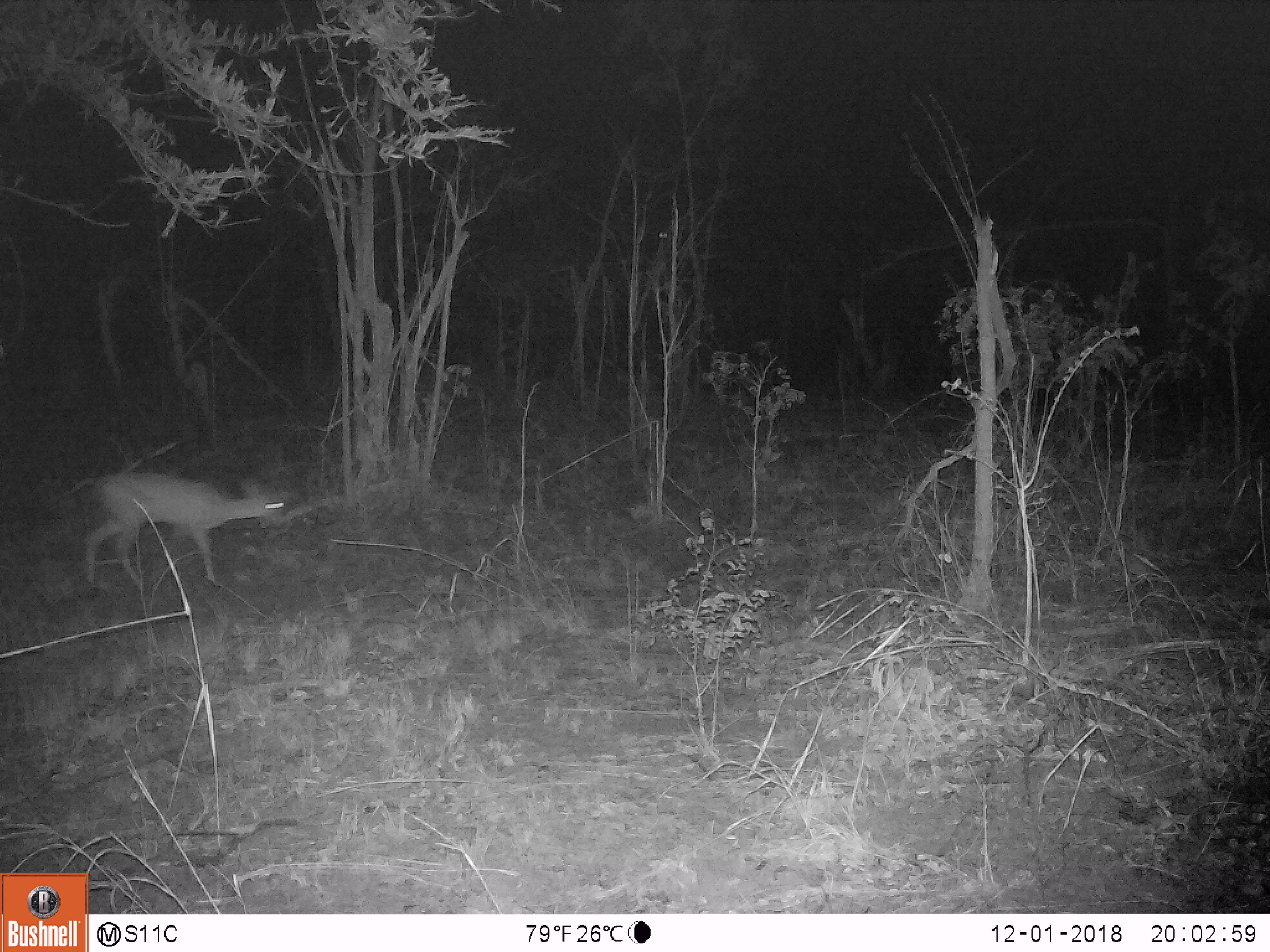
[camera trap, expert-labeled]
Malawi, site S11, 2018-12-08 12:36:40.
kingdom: Animalia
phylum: Chordata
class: Mammalia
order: Artiodactyla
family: Bovidae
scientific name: Antilopinae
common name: small antelope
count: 1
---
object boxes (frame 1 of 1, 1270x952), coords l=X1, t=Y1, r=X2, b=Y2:
small antelope: l=69, t=462, r=302, b=598